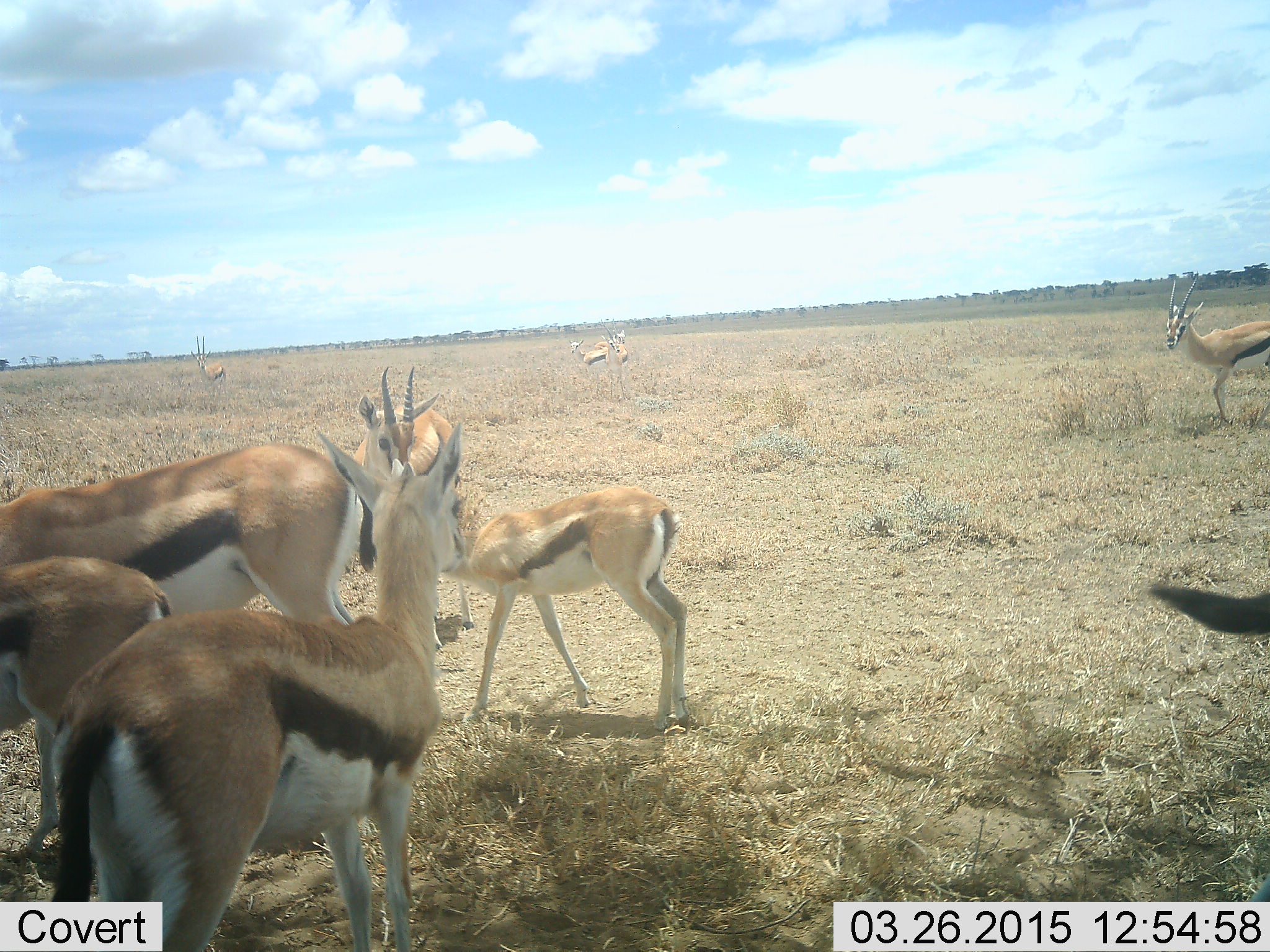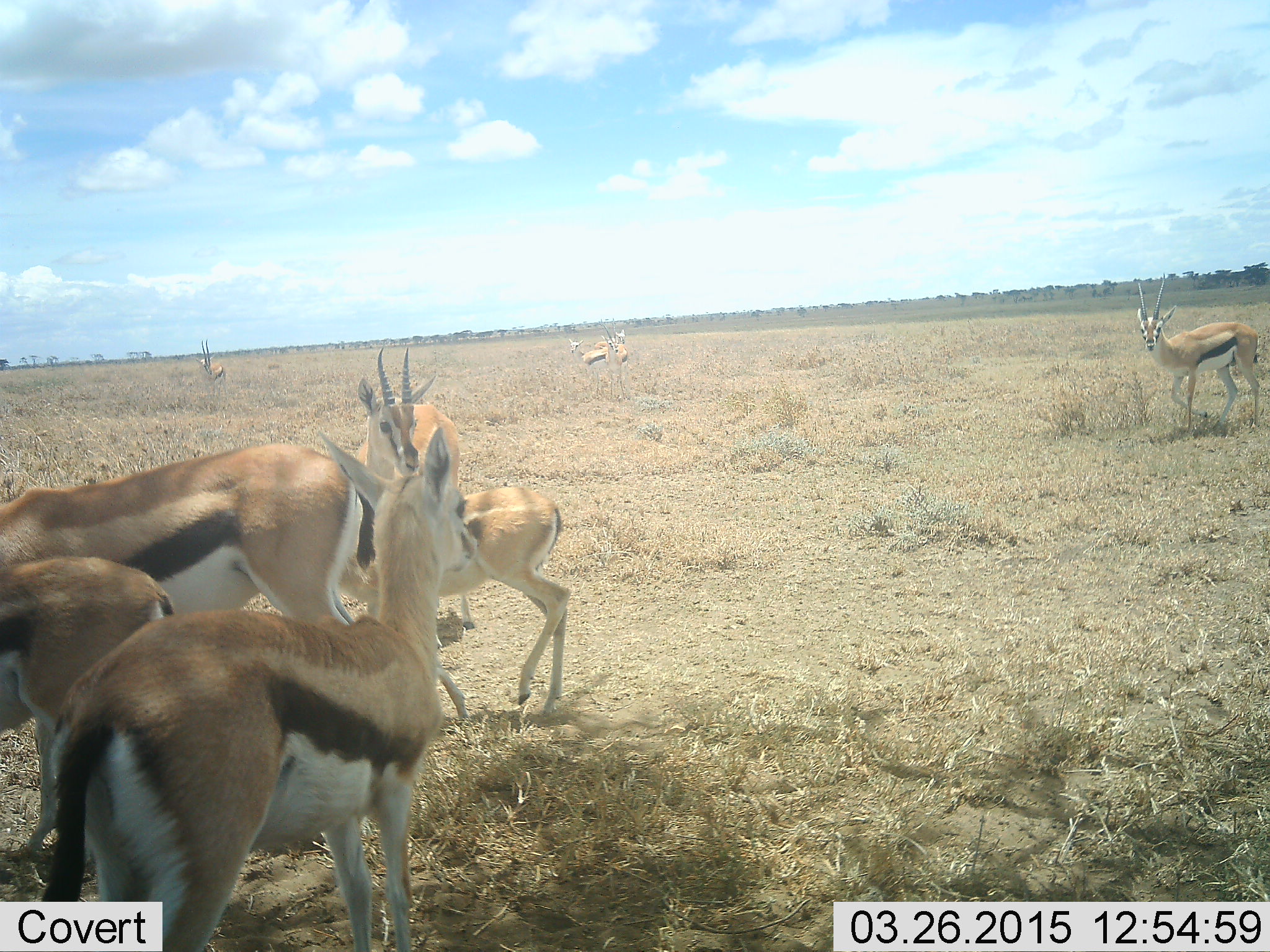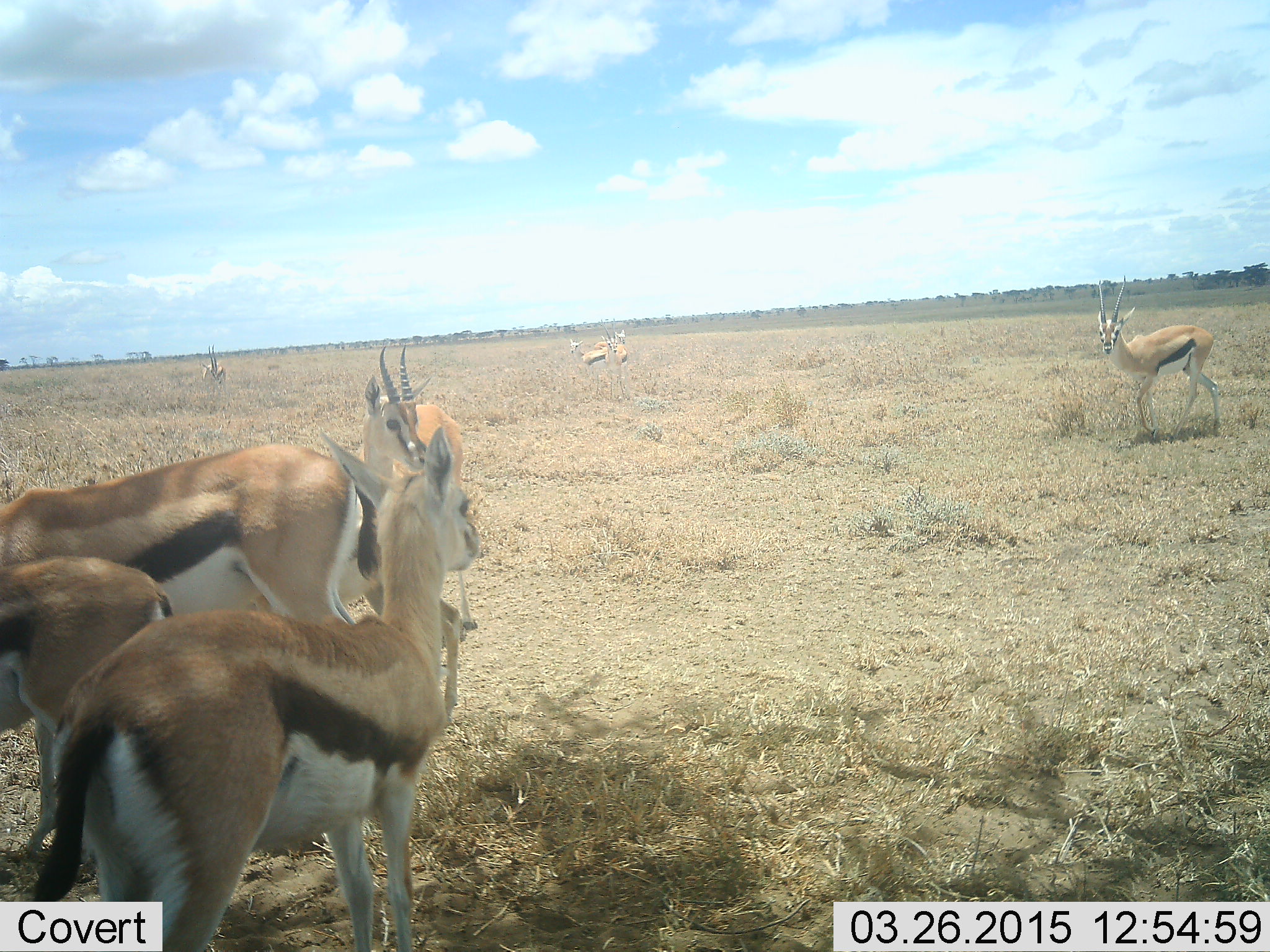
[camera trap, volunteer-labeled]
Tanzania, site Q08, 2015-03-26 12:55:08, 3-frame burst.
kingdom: Animalia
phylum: Chordata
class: Mammalia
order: Artiodactyla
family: Bovidae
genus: Eudorcas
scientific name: Eudorcas thomsonii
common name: thomson's gazelle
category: gazellethomsons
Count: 9.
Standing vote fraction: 90%.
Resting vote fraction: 0%.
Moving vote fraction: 30%.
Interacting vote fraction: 0%.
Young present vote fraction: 30%.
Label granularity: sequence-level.